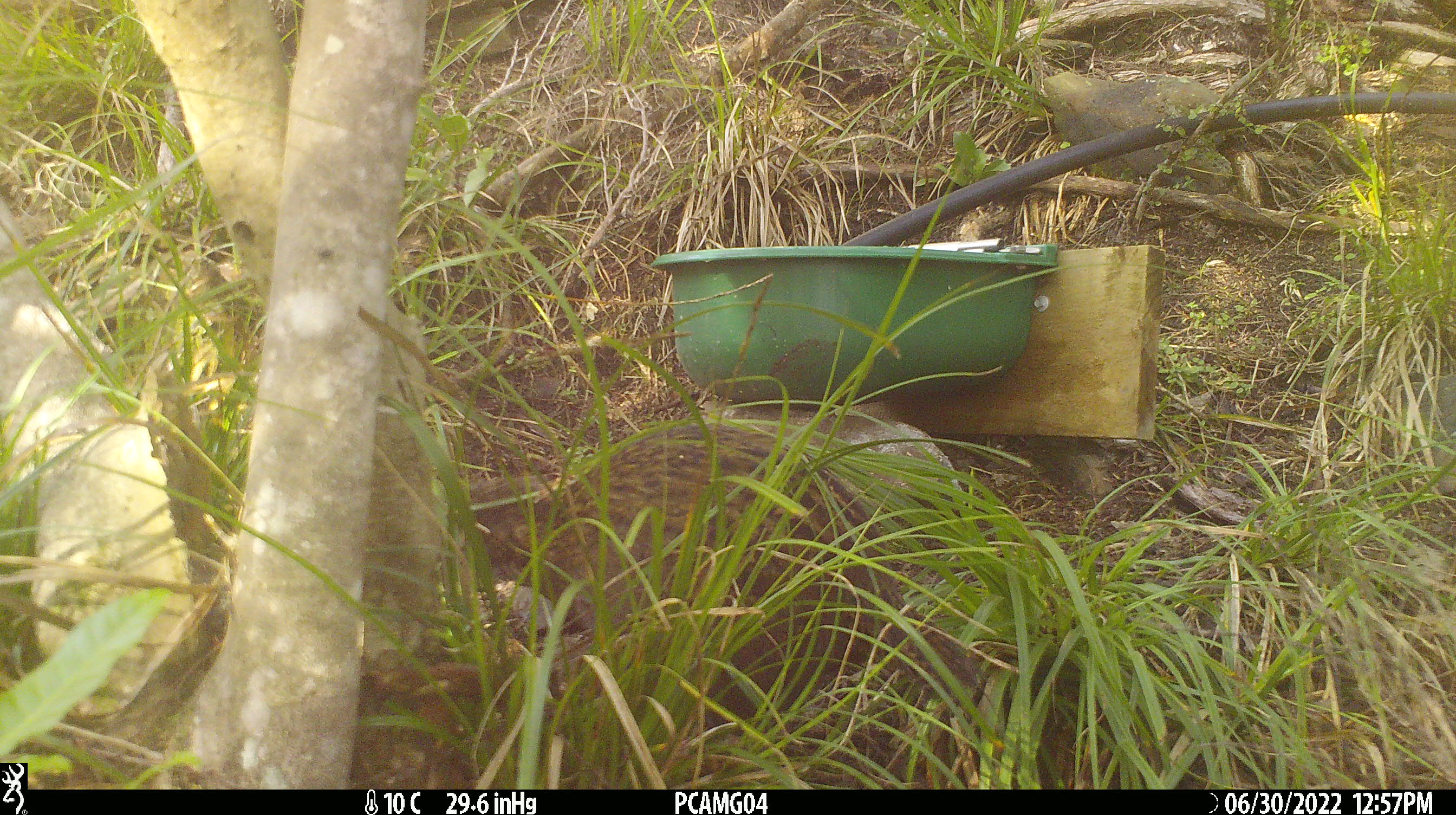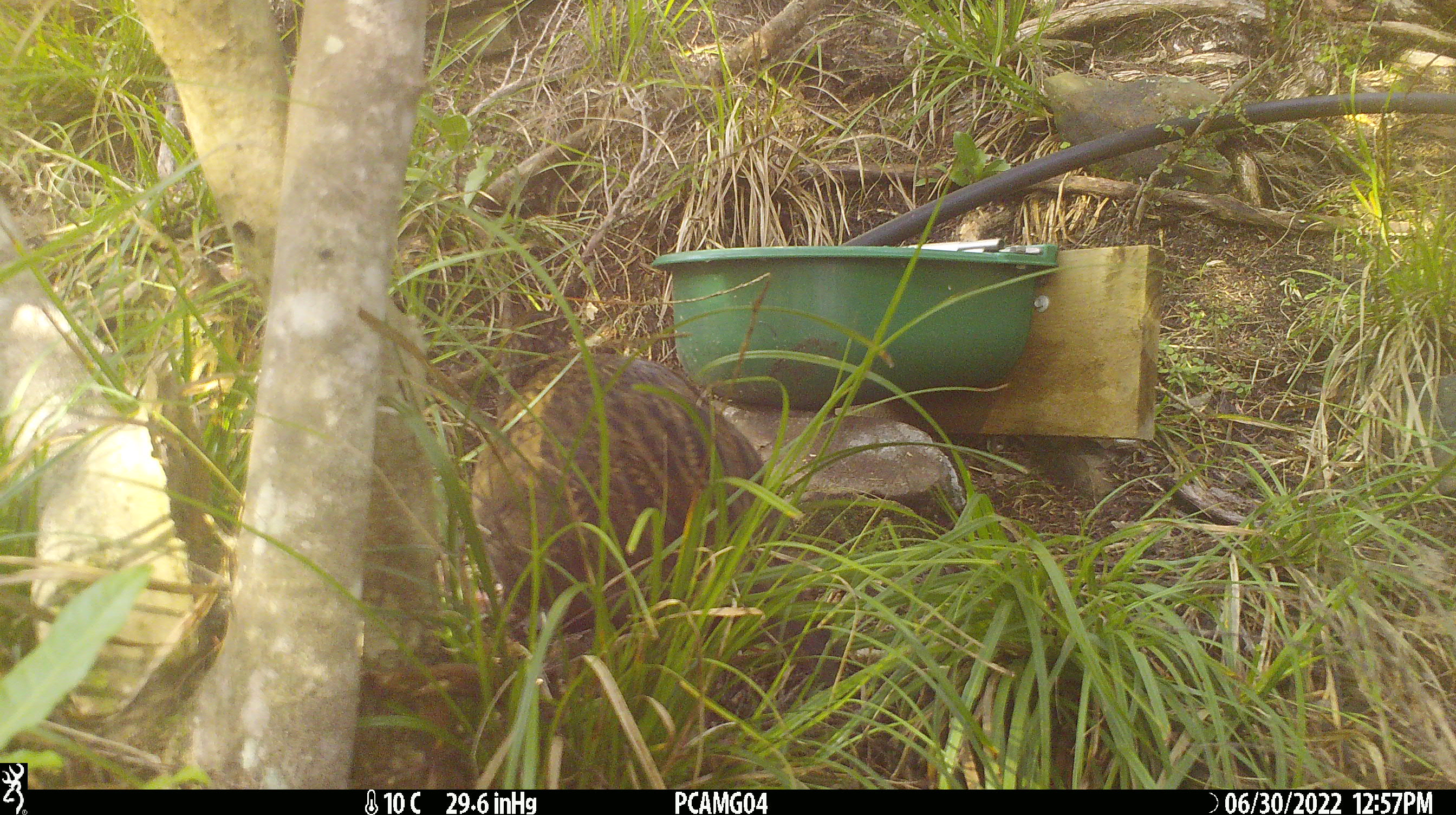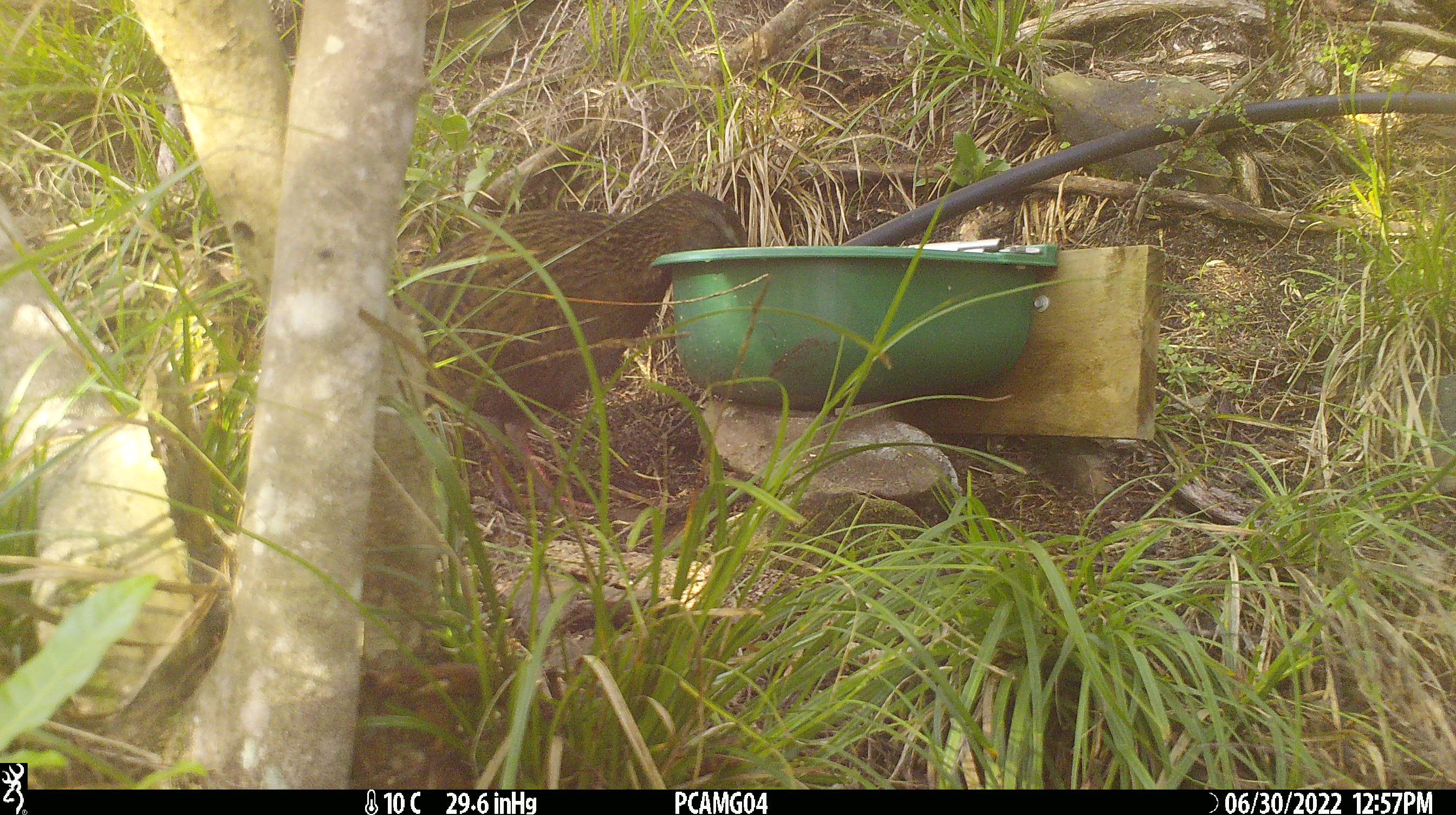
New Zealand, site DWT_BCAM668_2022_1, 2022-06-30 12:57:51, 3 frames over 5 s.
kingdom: Animalia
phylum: Chordata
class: Aves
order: Gruiformes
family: Rallidae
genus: Gallirallus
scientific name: Gallirallus australis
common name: weka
Weka (Gallirallus australis).